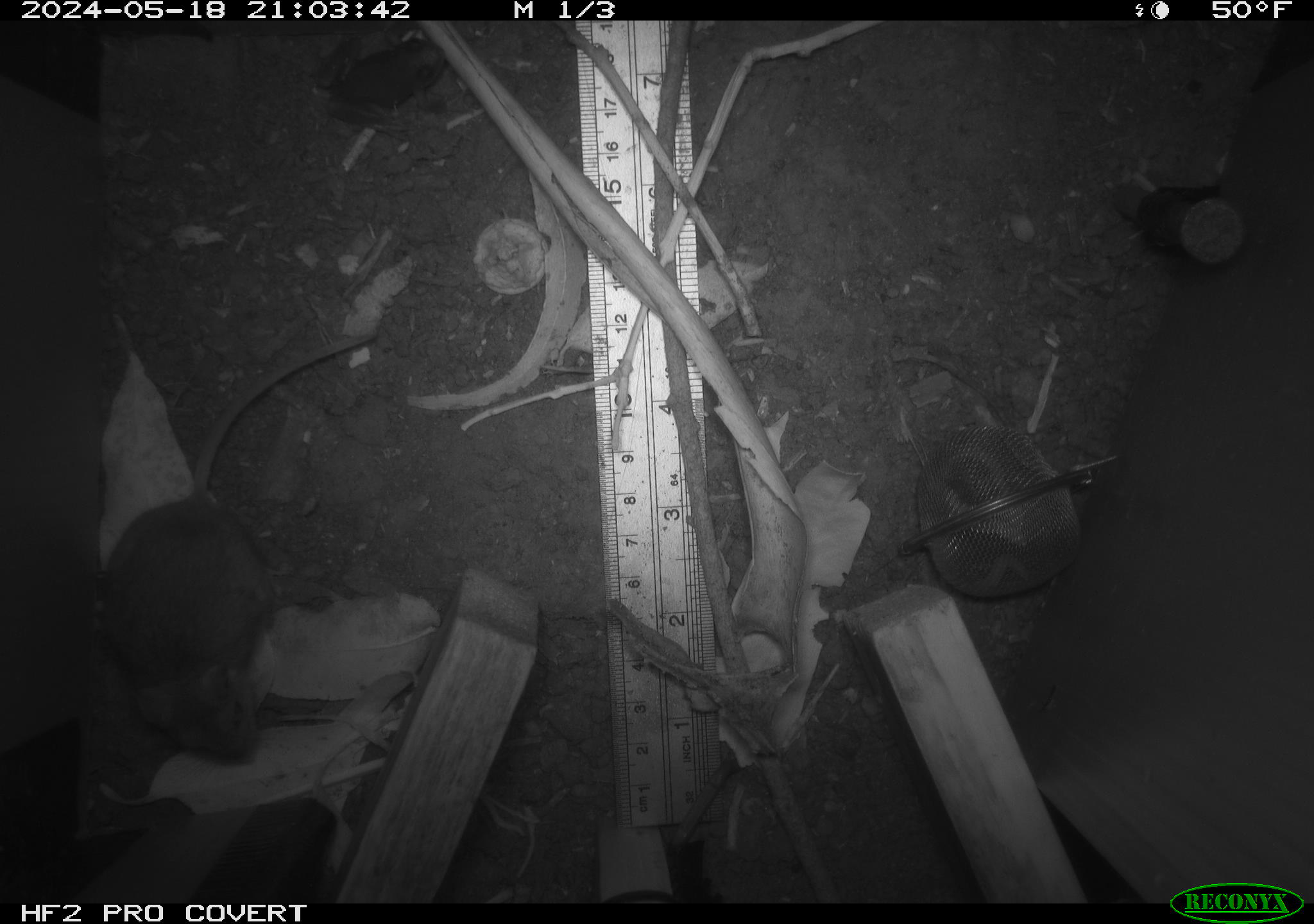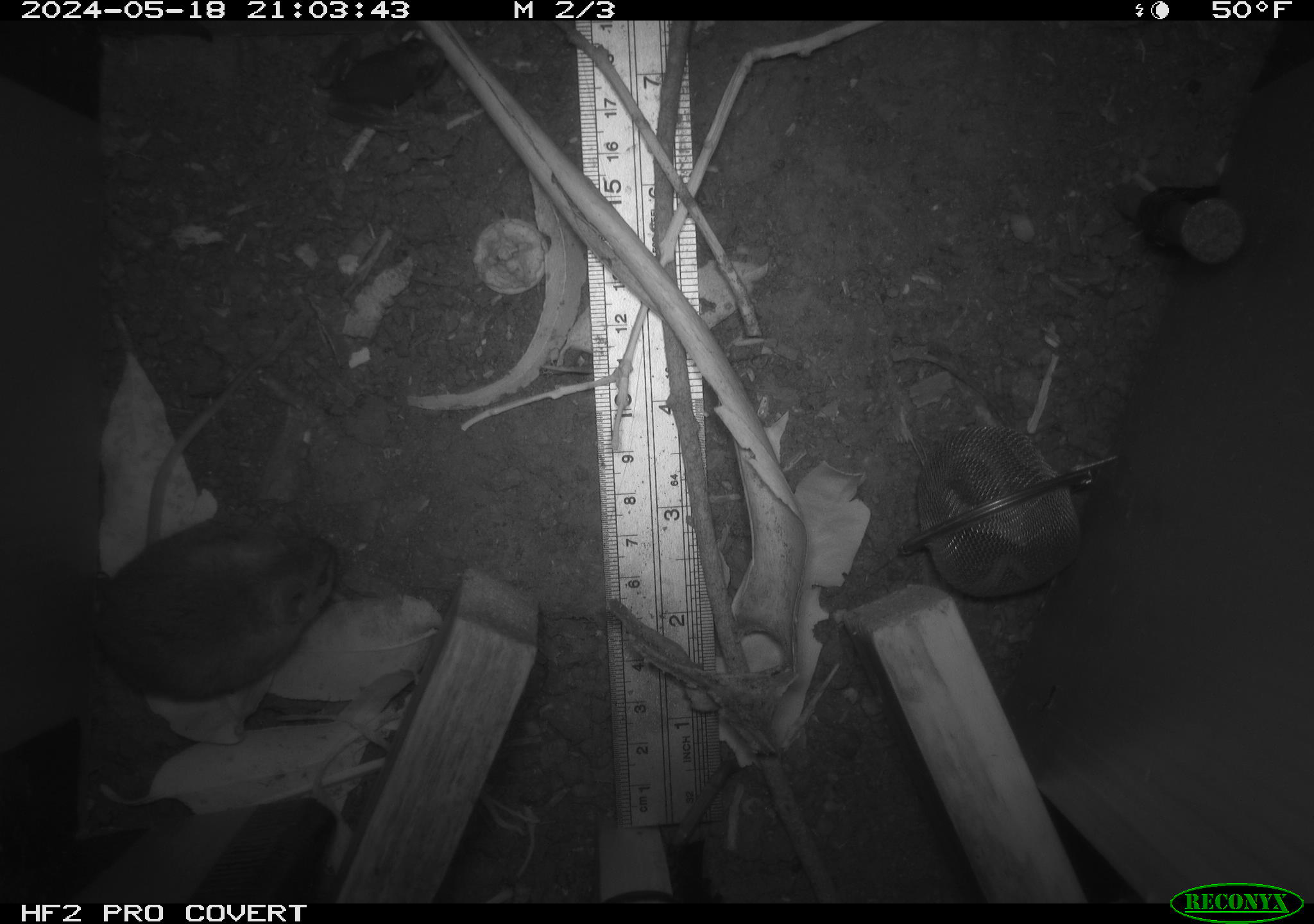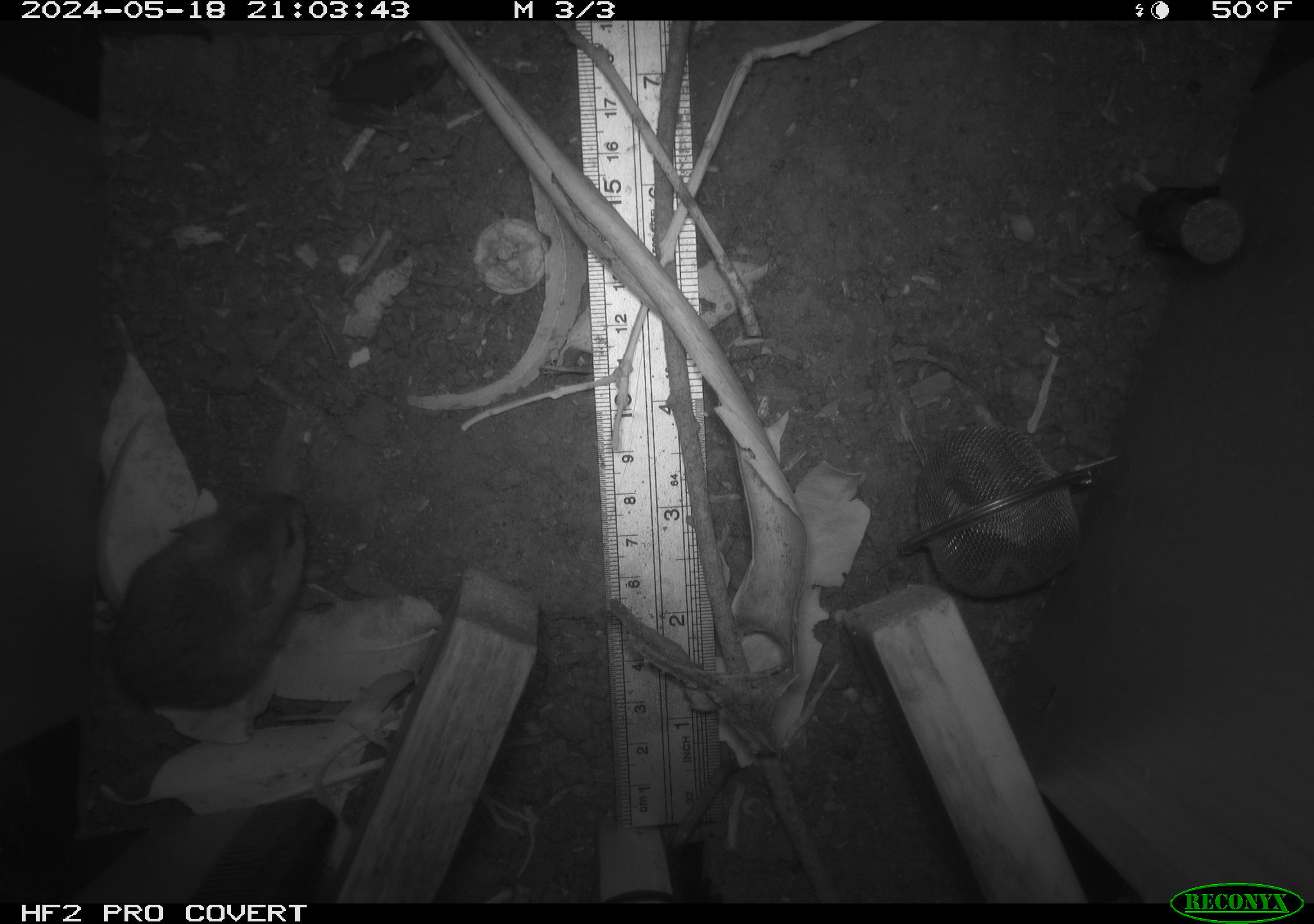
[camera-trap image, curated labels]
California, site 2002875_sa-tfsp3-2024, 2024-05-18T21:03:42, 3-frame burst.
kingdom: Animalia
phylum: Chordata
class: Amphibia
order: Anura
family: Hylidae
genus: Pseudacris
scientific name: Pseudacris regilla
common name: sierran treefrog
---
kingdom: Animalia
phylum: Chordata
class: Mammalia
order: Rodentia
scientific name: Rodentia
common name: mouse species